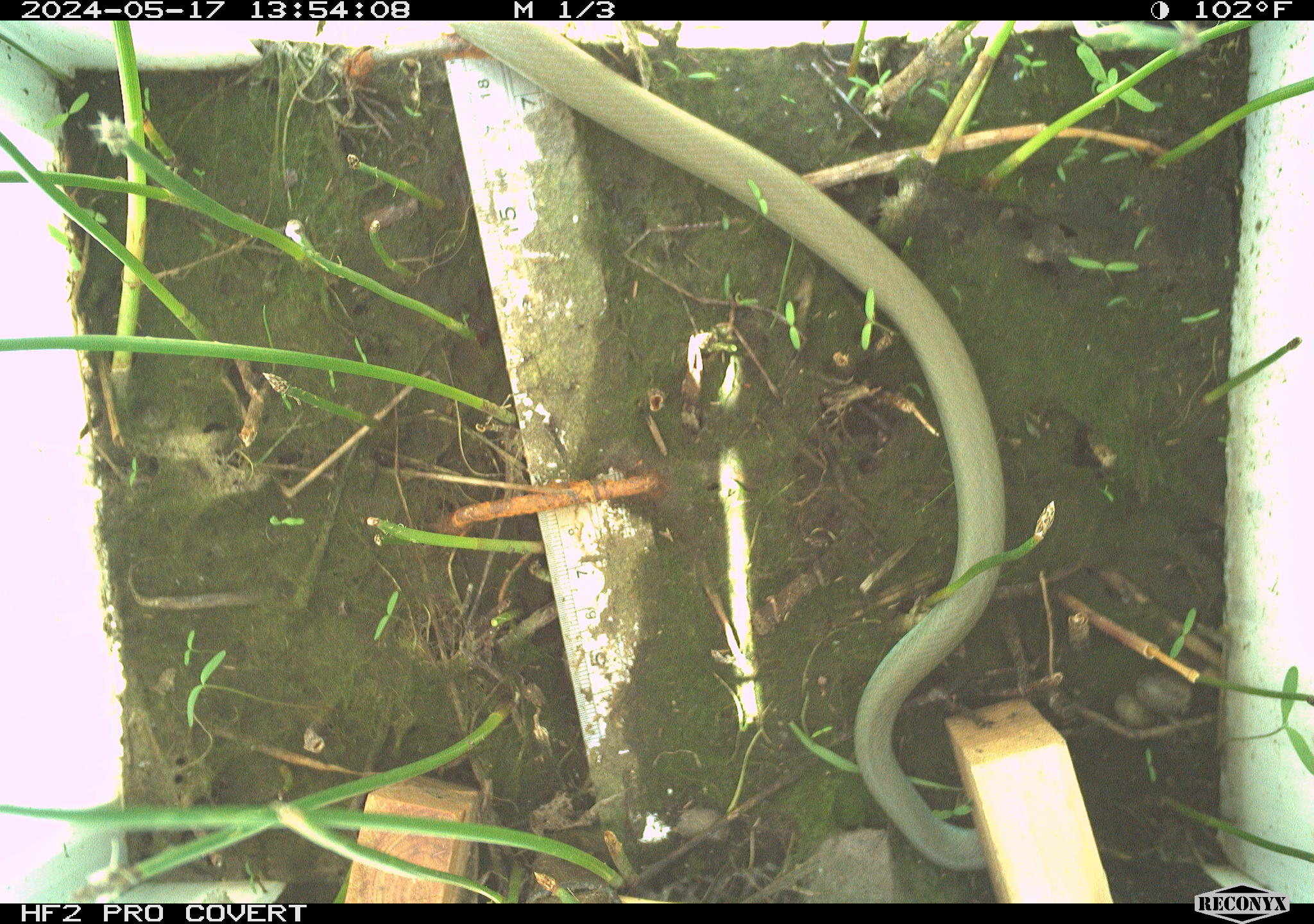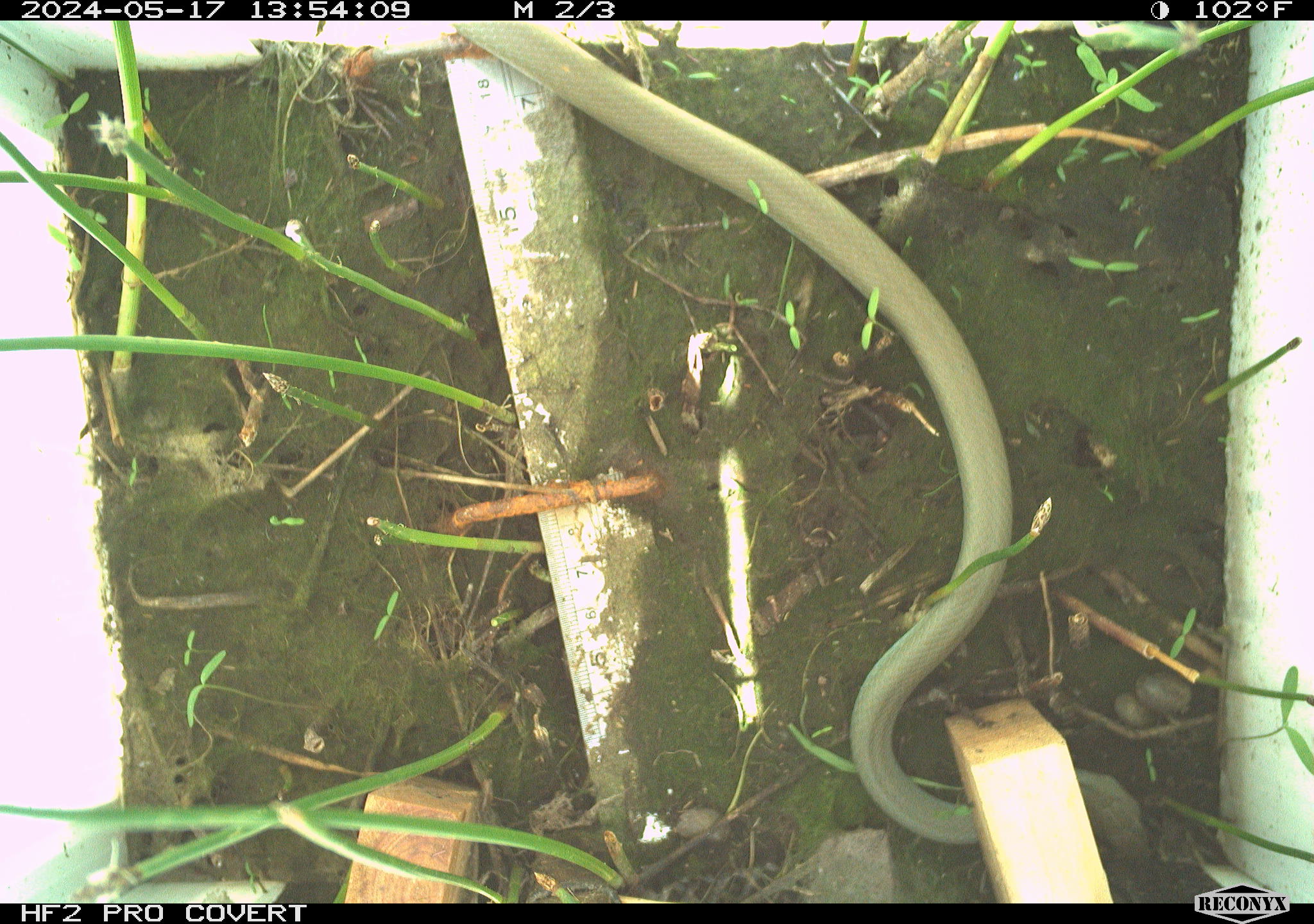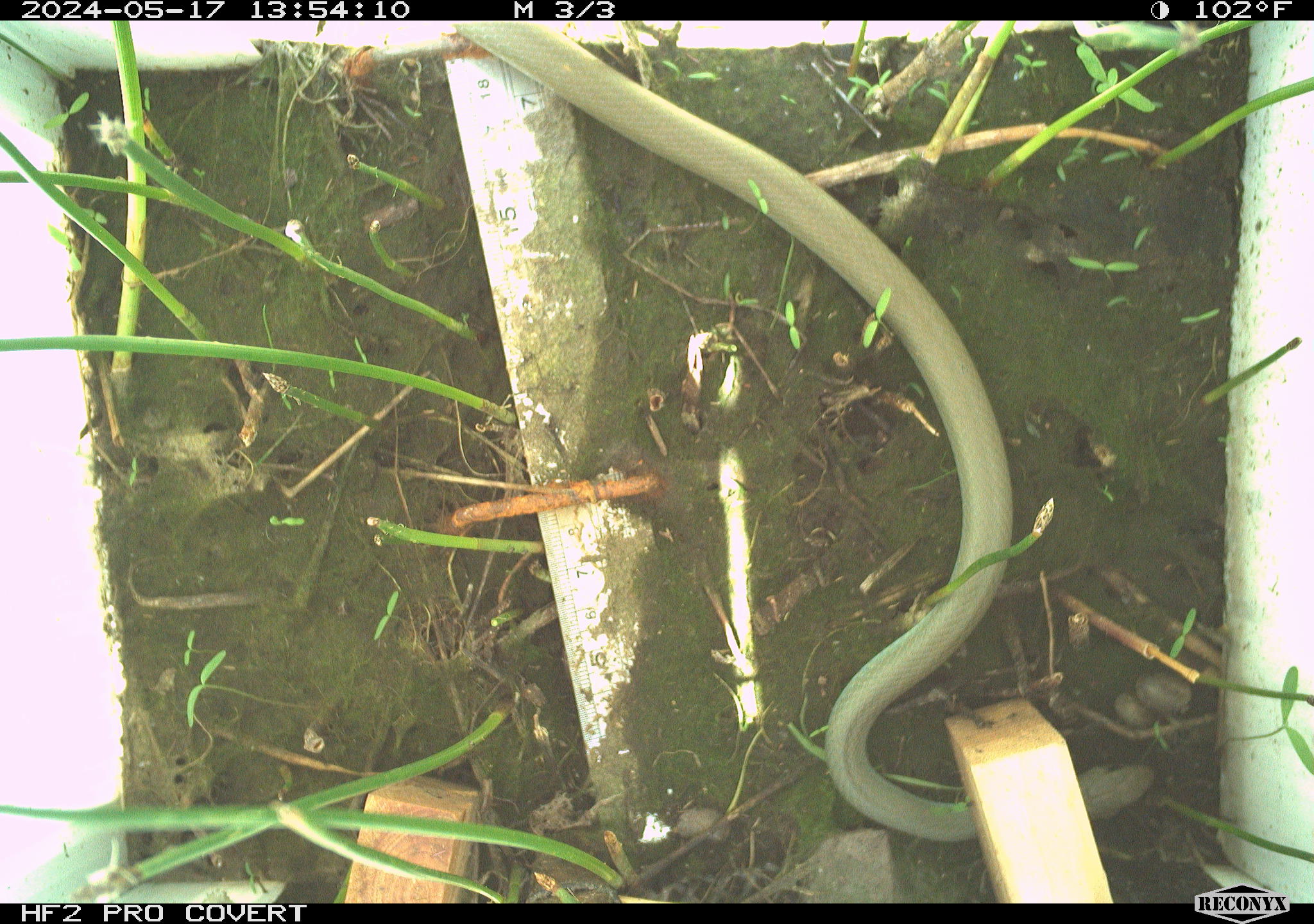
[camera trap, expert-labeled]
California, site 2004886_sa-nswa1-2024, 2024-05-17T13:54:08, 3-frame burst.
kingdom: Animalia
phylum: Chordata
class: Reptilia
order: Squamata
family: Colubridae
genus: Coluber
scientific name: Coluber constrictor mormon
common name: western yellow-bellied racer